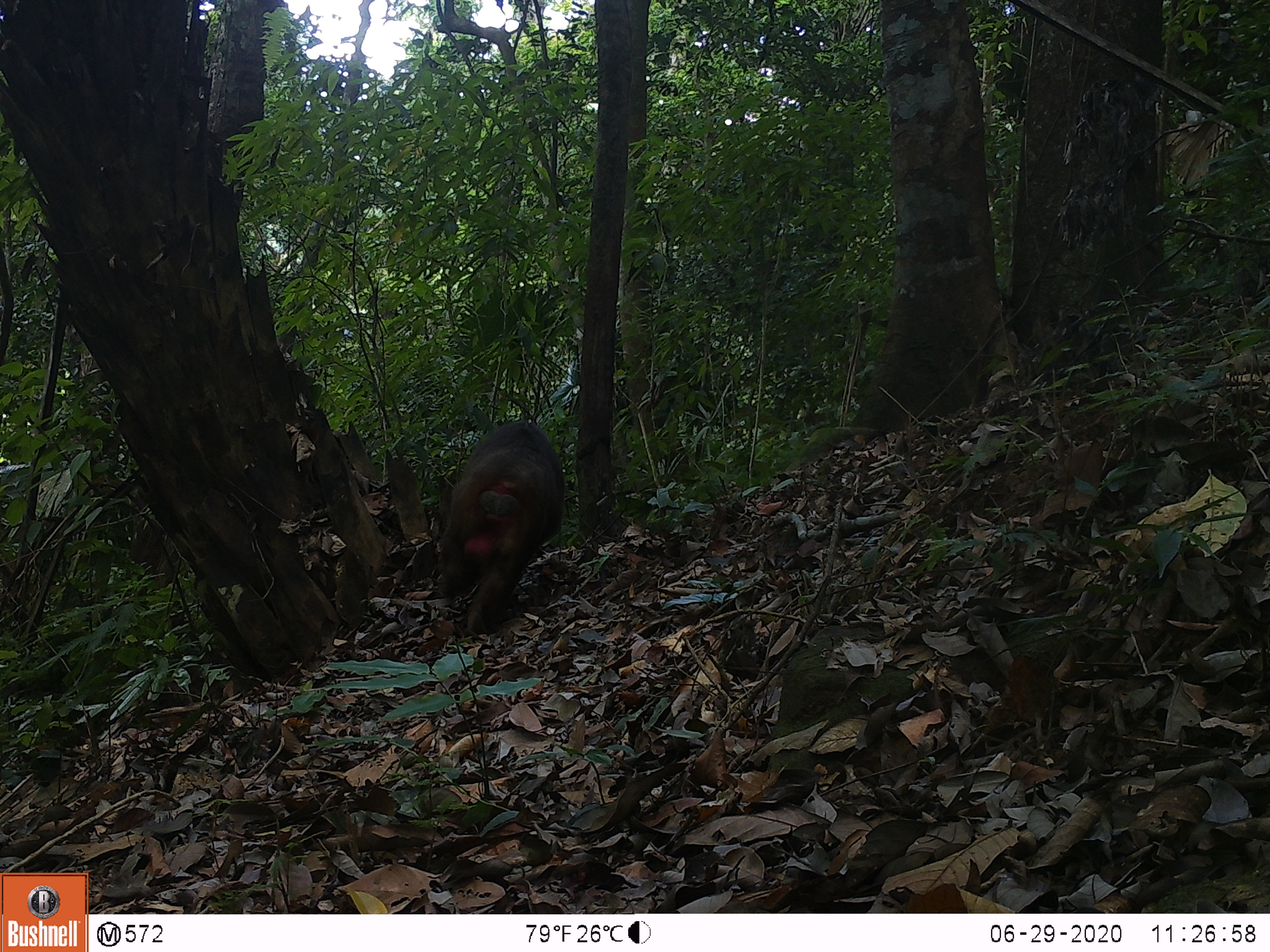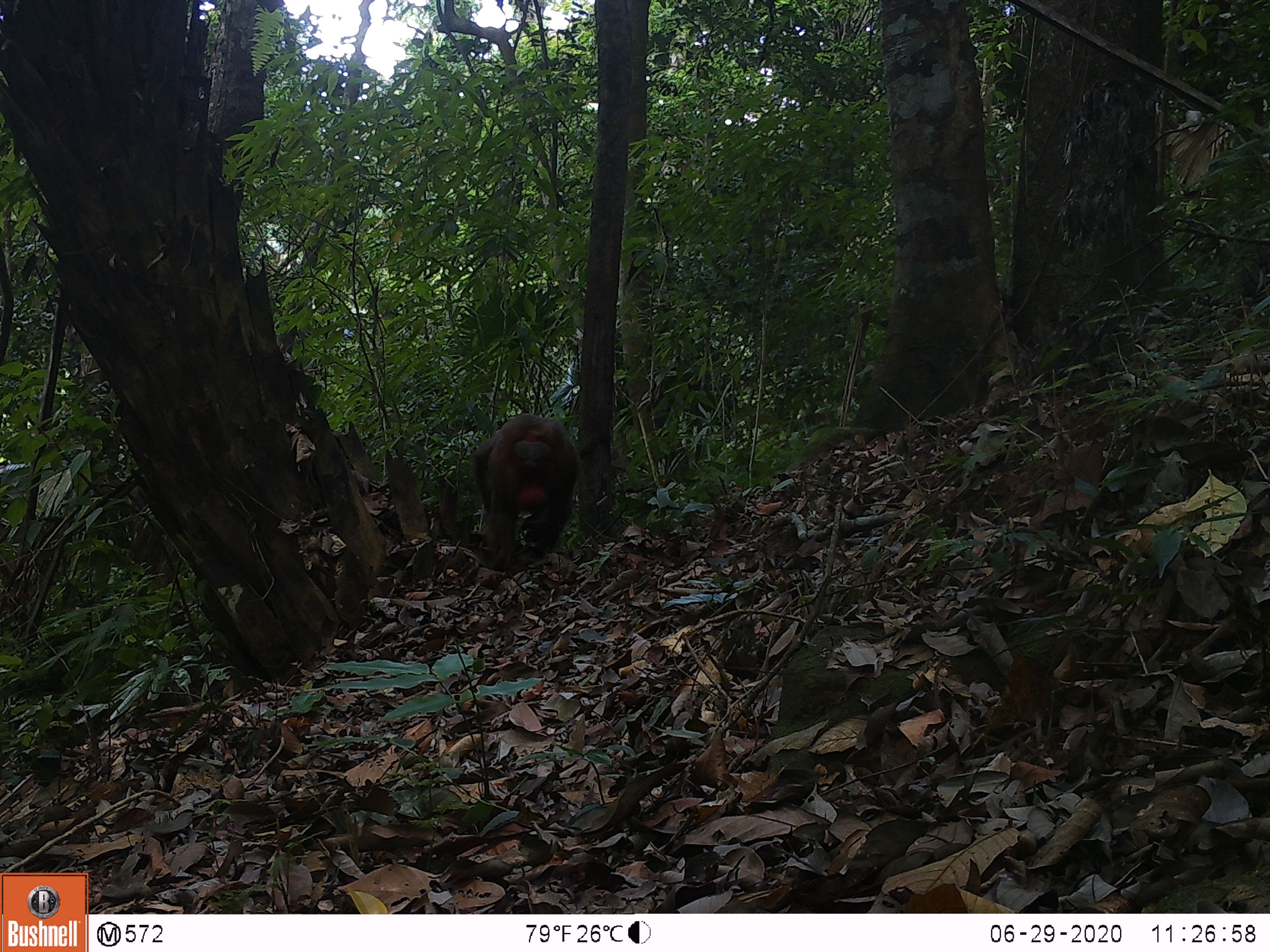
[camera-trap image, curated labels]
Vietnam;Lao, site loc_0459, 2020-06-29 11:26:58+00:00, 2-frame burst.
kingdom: Animalia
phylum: Chordata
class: Mammalia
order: Primates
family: Cercopithecidae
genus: Macaca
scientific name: Macaca arctoides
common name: stump-tailed macaque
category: stump tailed macaque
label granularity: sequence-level